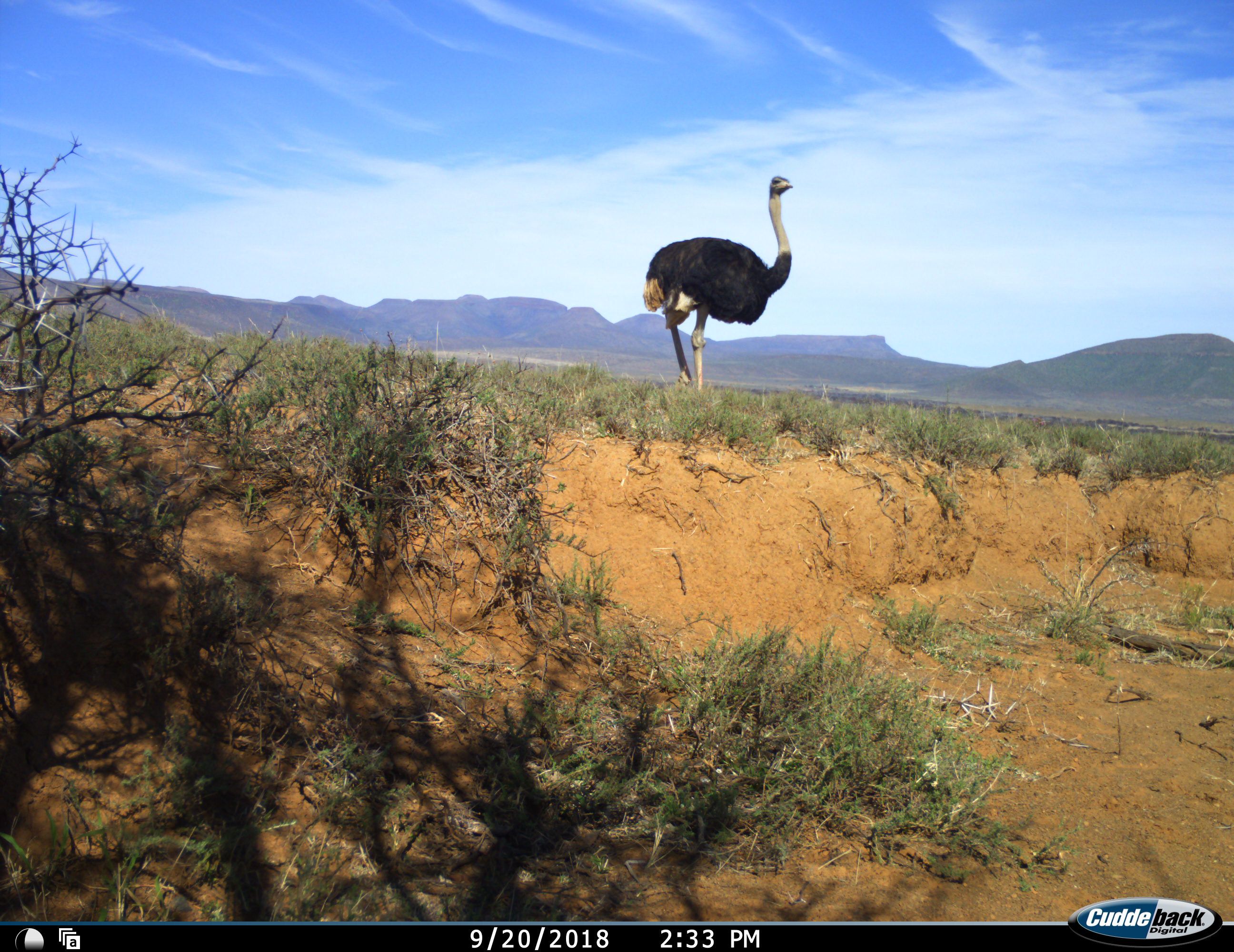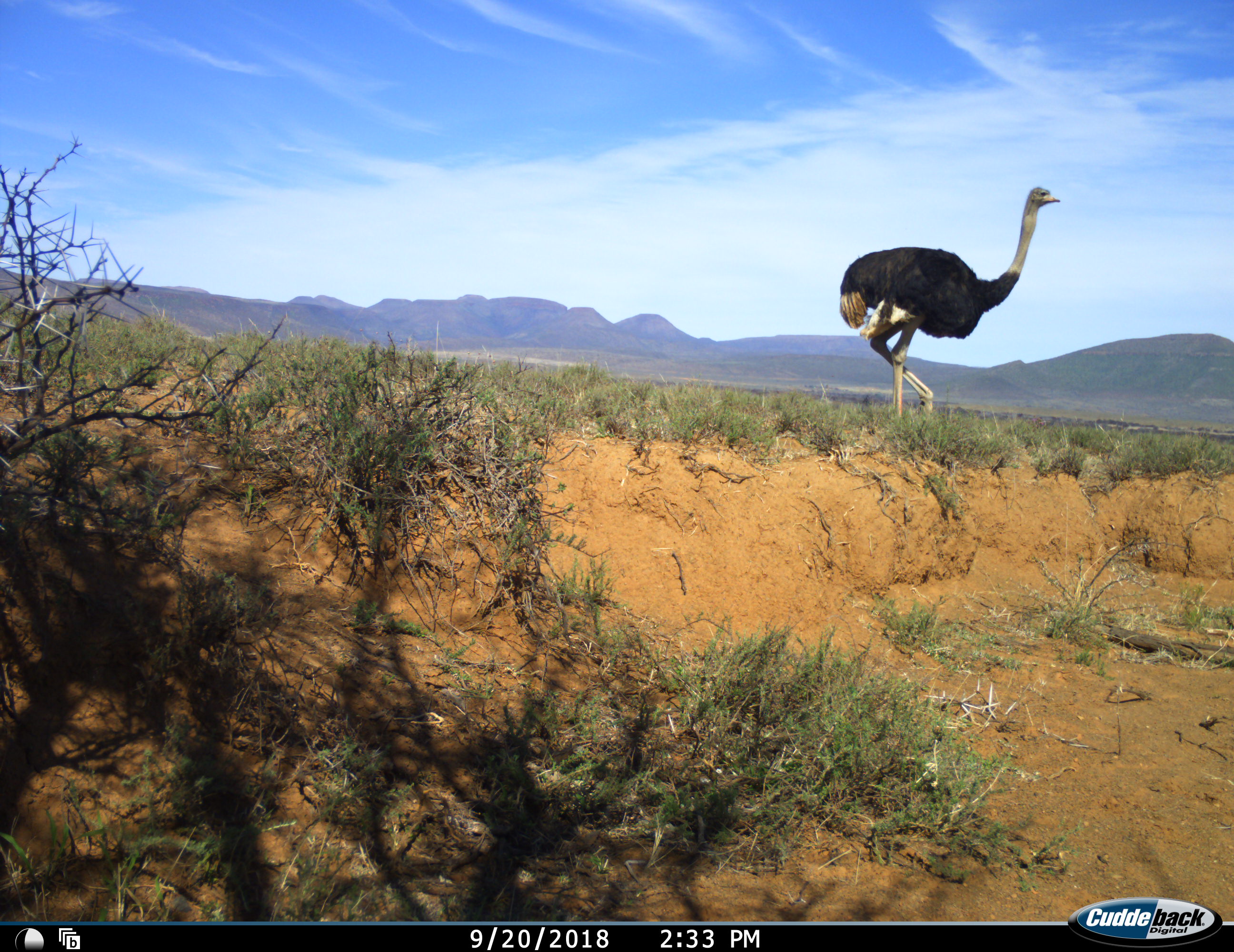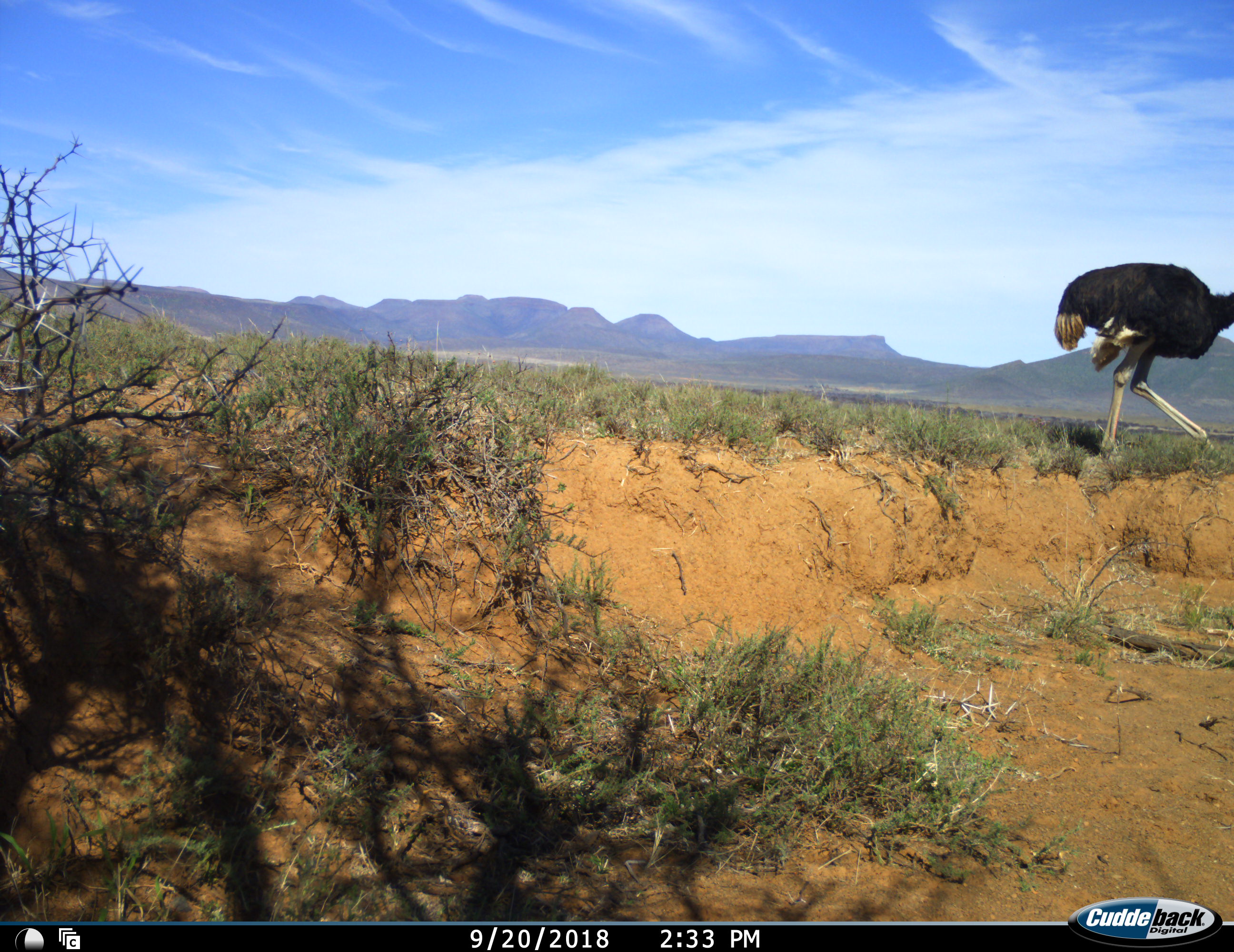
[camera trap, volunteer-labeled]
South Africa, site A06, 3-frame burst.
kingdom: Animalia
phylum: Chordata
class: Aves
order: Struthioniformes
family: Struthionidae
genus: Struthio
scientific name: Struthio camelus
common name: ostrich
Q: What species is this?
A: Ostrich (Struthio camelus).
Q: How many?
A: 1.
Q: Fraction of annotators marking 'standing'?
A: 0%.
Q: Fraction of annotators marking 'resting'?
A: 0%.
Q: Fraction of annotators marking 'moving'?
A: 100%.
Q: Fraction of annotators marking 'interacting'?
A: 0%.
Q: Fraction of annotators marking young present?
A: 0%.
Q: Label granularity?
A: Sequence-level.